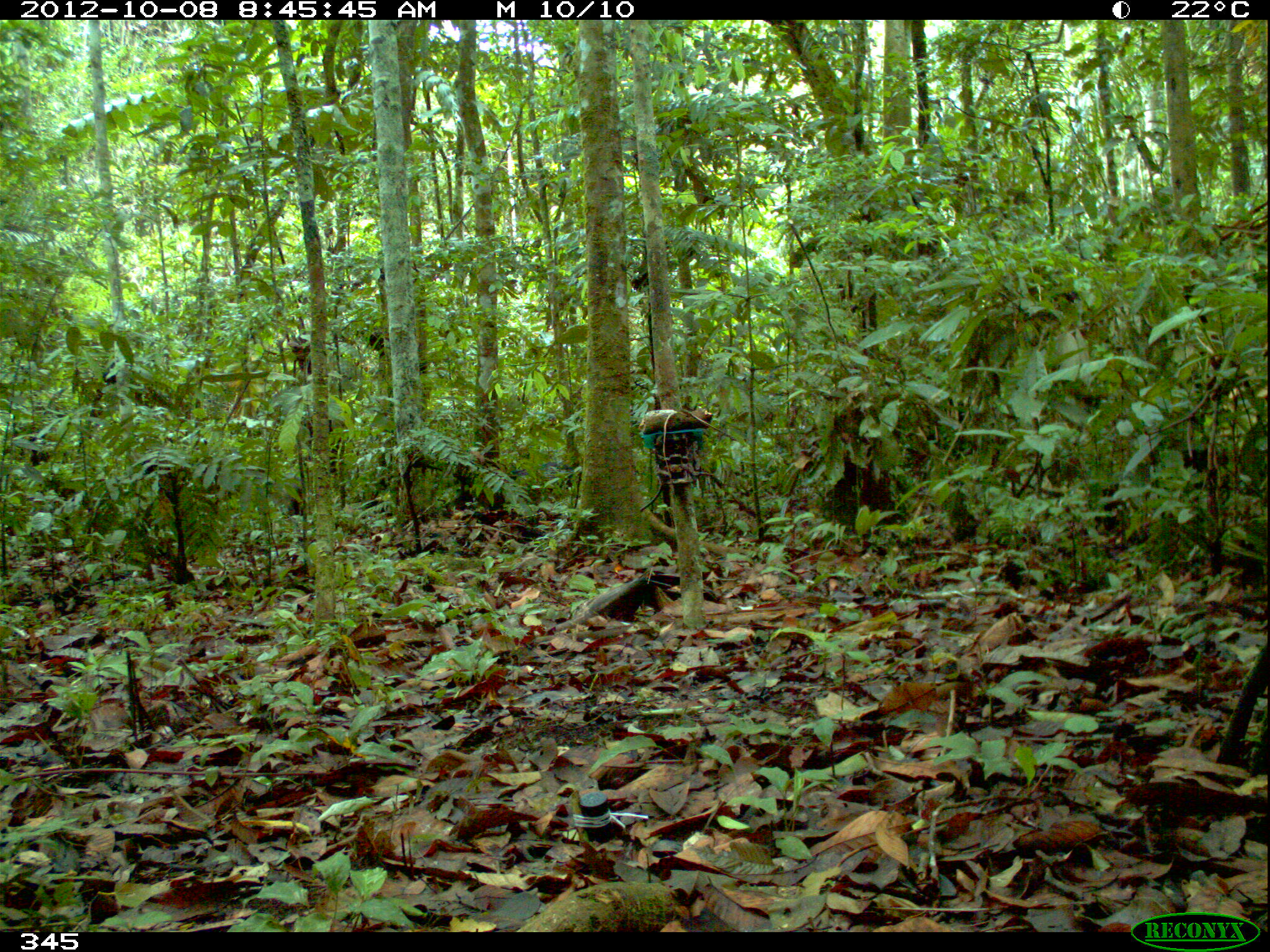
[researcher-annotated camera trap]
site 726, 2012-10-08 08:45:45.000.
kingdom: Animalia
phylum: Chordata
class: Mammalia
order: Artiodactyla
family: Tayassuidae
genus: Pecari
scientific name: Pecari tajacu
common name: collared peccary